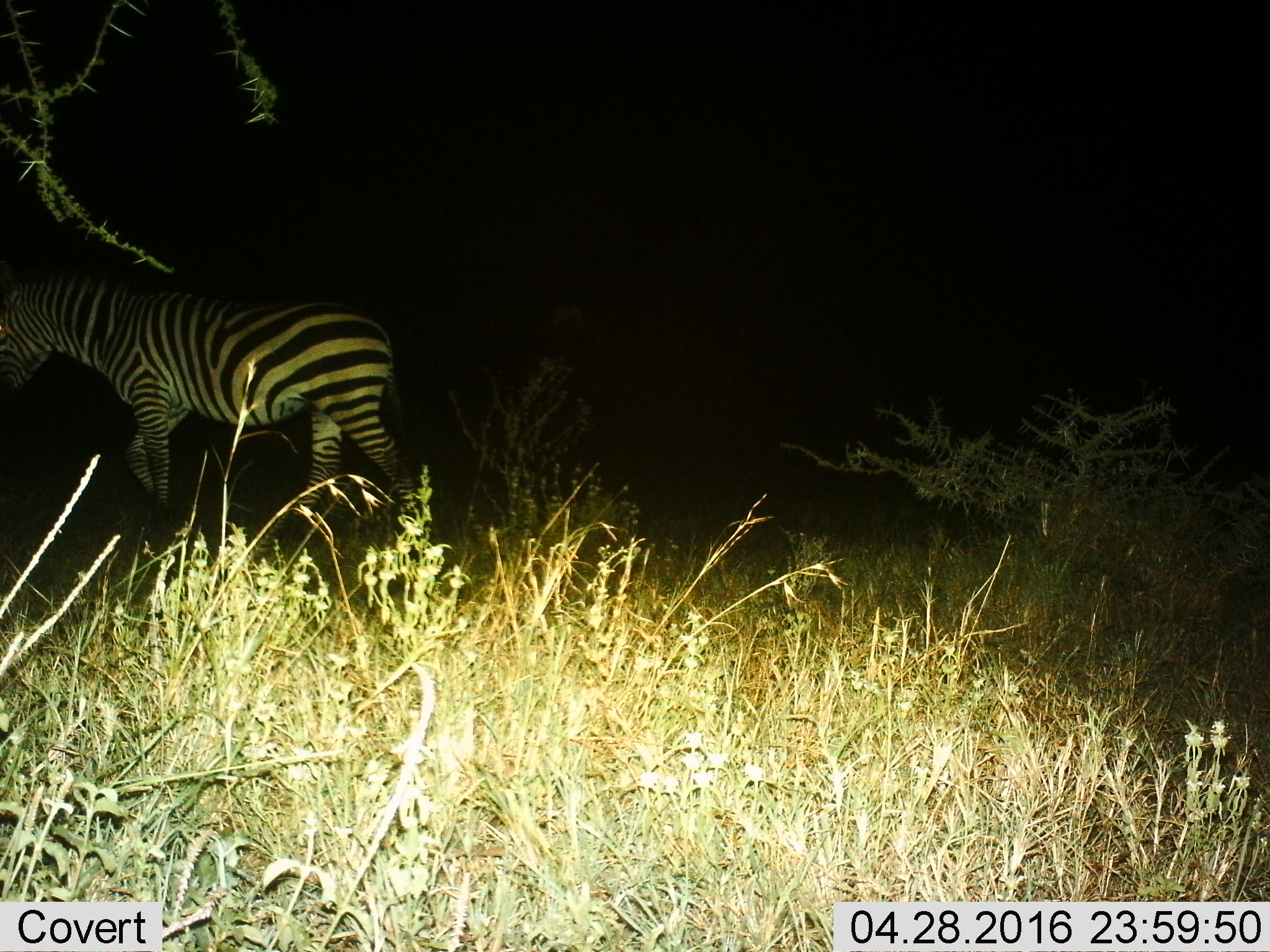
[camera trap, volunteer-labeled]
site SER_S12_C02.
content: unidentified animal